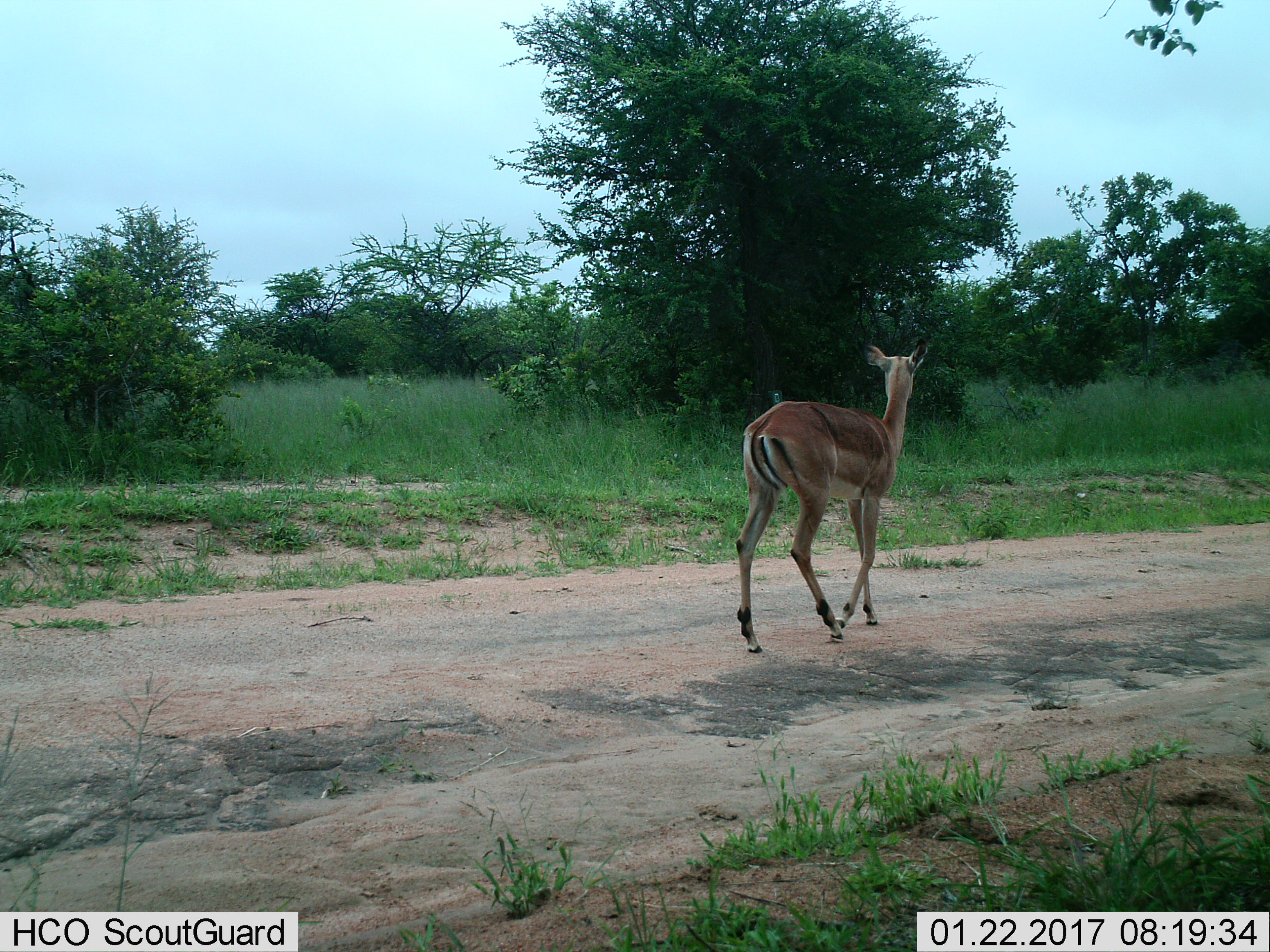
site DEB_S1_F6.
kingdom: Animalia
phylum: Chordata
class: Mammalia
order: Artiodactyla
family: Bovidae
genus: Aepyceros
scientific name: Aepyceros melampus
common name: impala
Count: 1.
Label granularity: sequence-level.